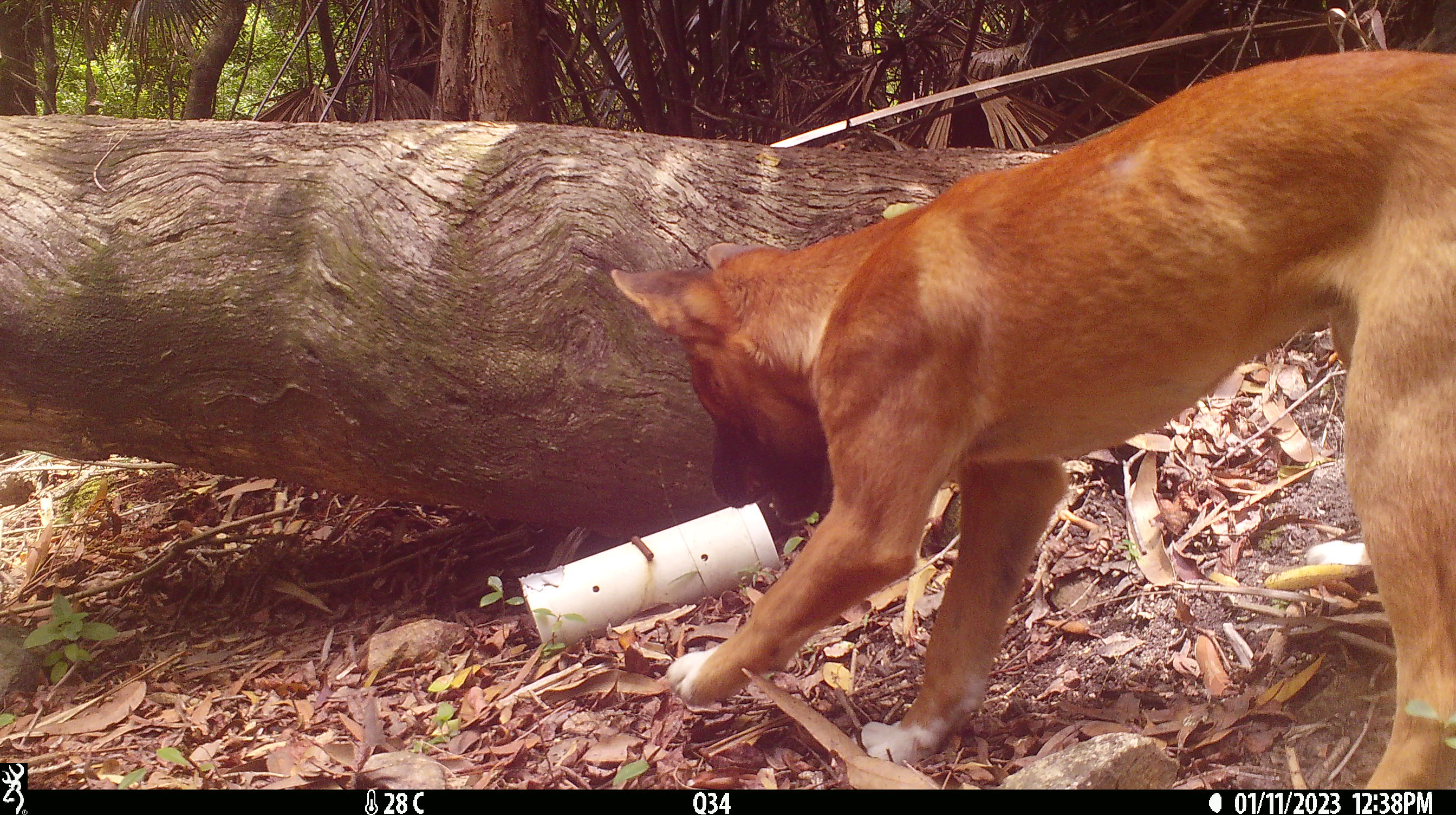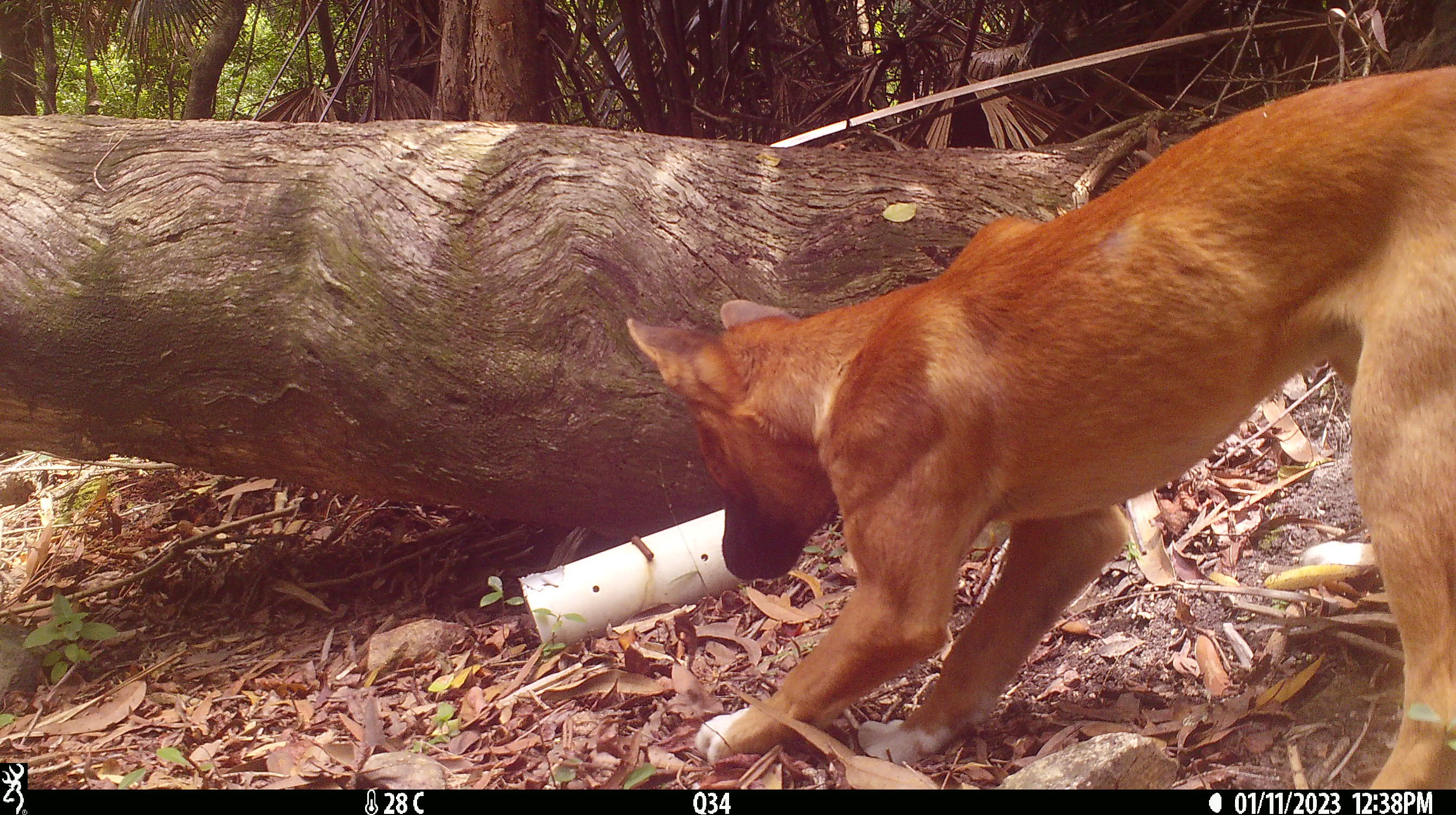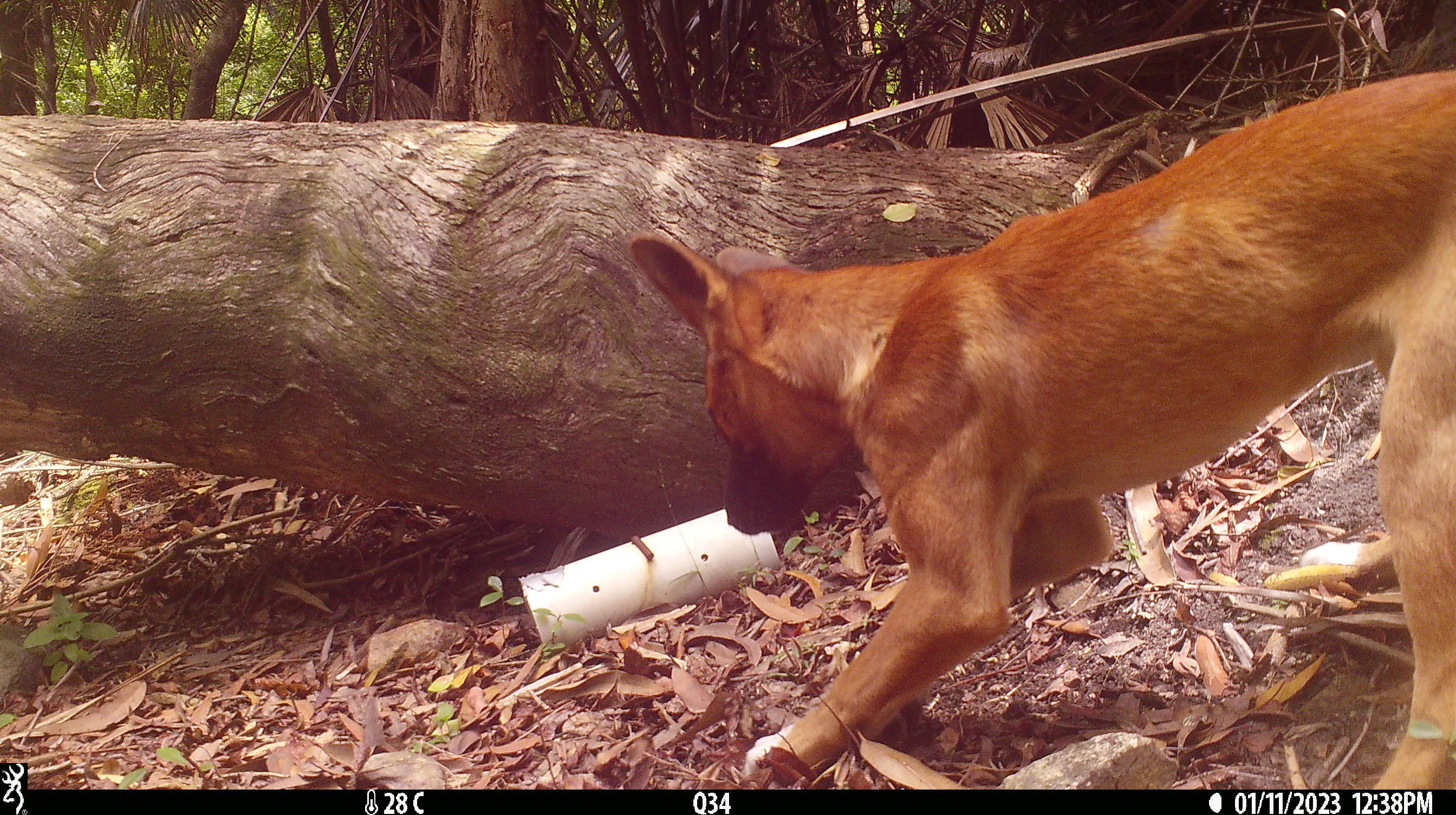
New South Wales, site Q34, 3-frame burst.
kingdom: Animalia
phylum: Chordata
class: Mammalia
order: Carnivora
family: Canidae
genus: Canis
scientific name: Canis familiaris dingo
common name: dingo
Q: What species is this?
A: Dingo (Canis familiaris dingo).